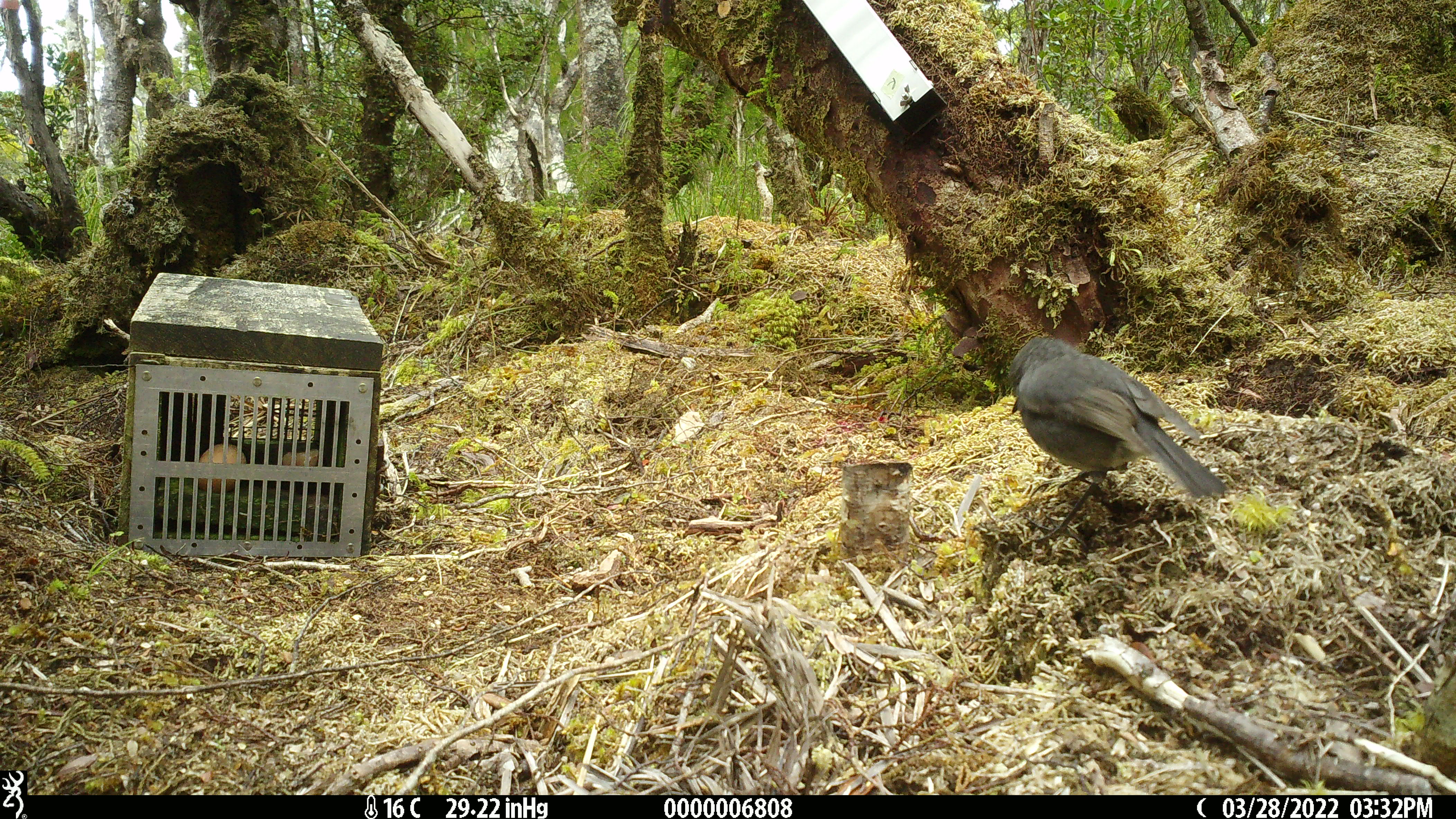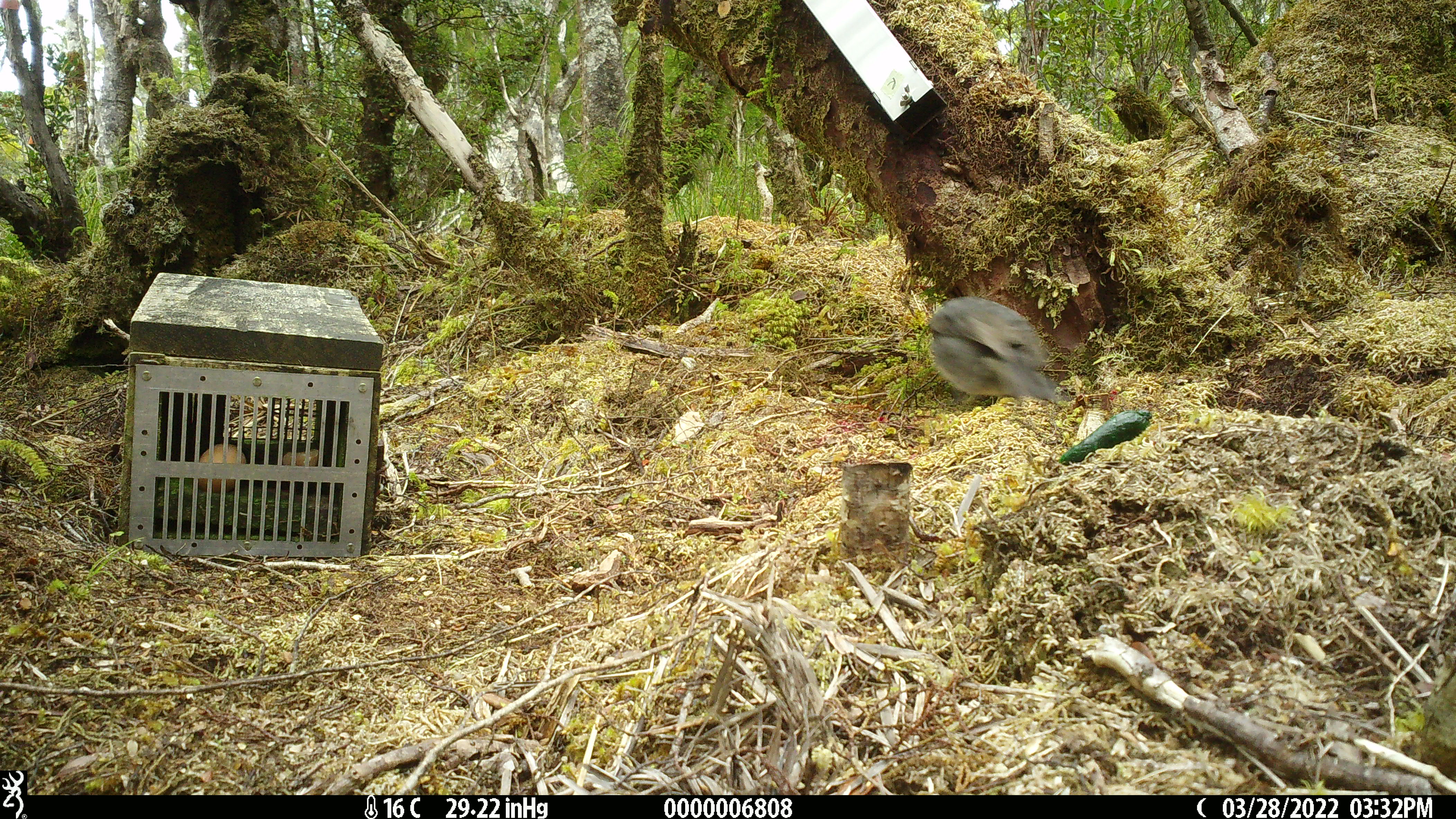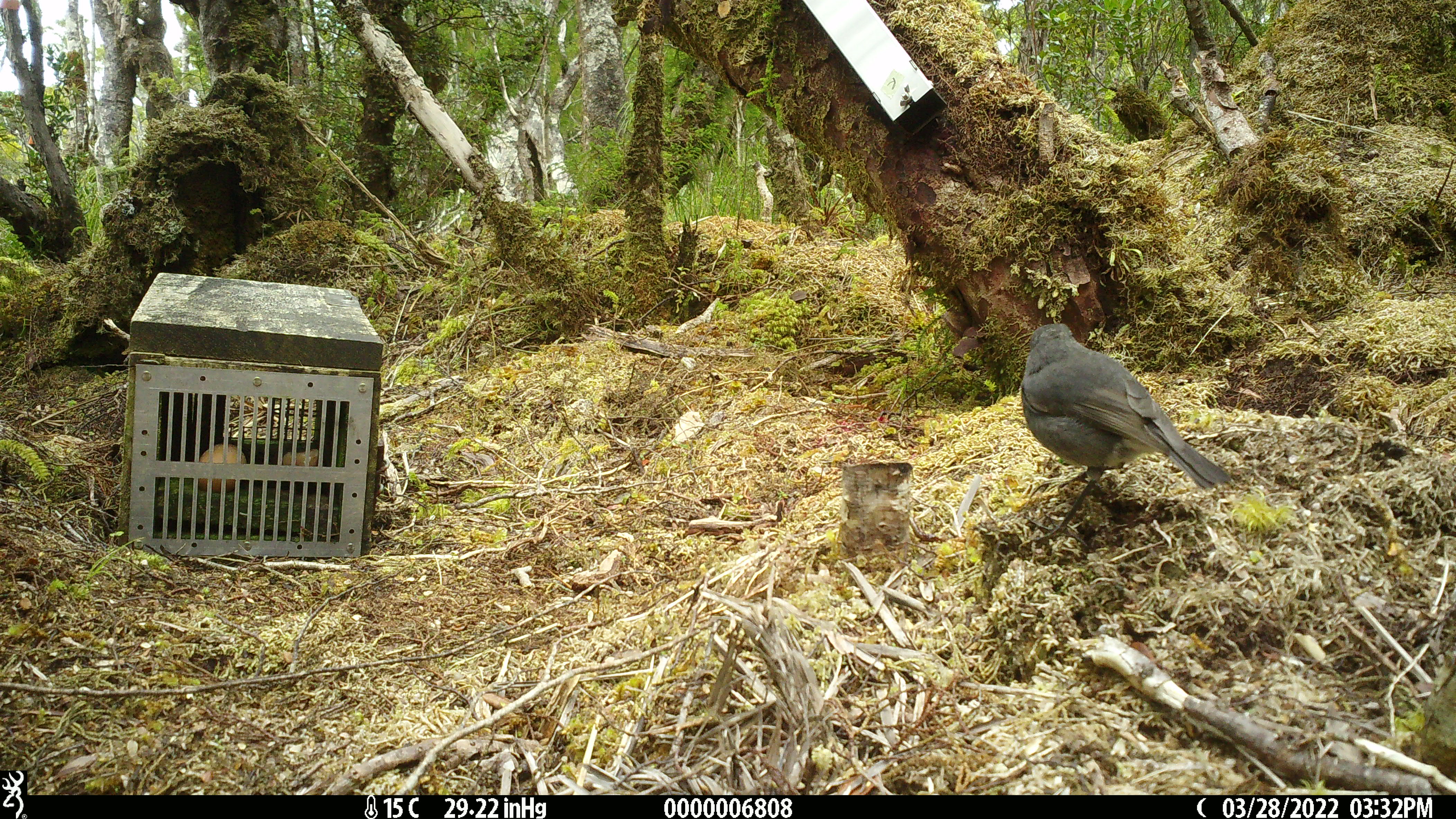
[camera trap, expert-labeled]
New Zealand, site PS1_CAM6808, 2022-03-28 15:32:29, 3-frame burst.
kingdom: Animalia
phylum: Chordata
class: Aves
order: Passeriformes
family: Petroicidae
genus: Petroica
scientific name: Petroica australis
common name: new zealand robin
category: robin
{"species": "robin (new zealand robin) (Petroica australis)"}